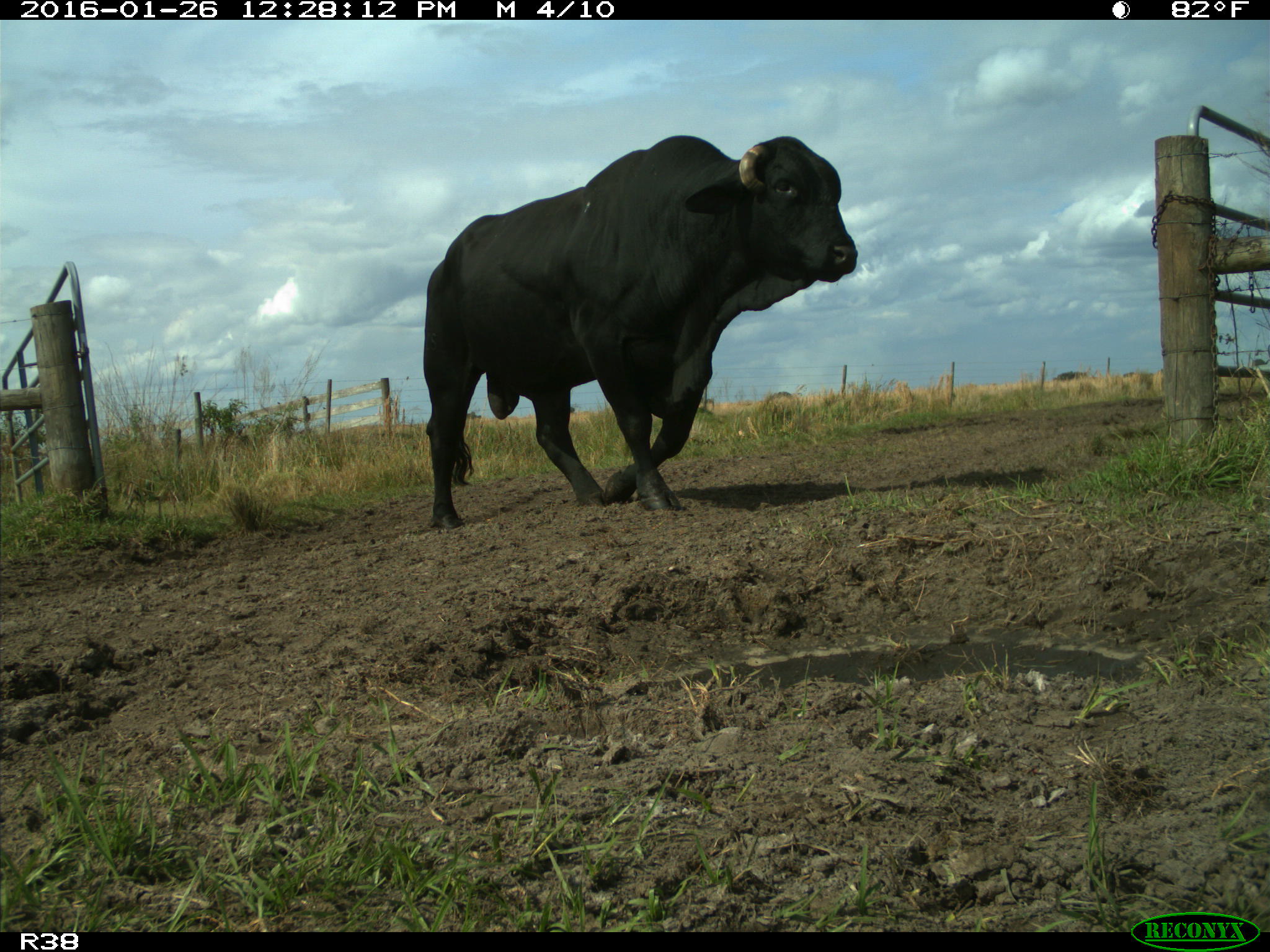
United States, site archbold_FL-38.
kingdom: Animalia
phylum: Chordata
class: Mammalia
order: Artiodactyla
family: Bovidae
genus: Bos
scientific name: Bos taurus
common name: domestic cow